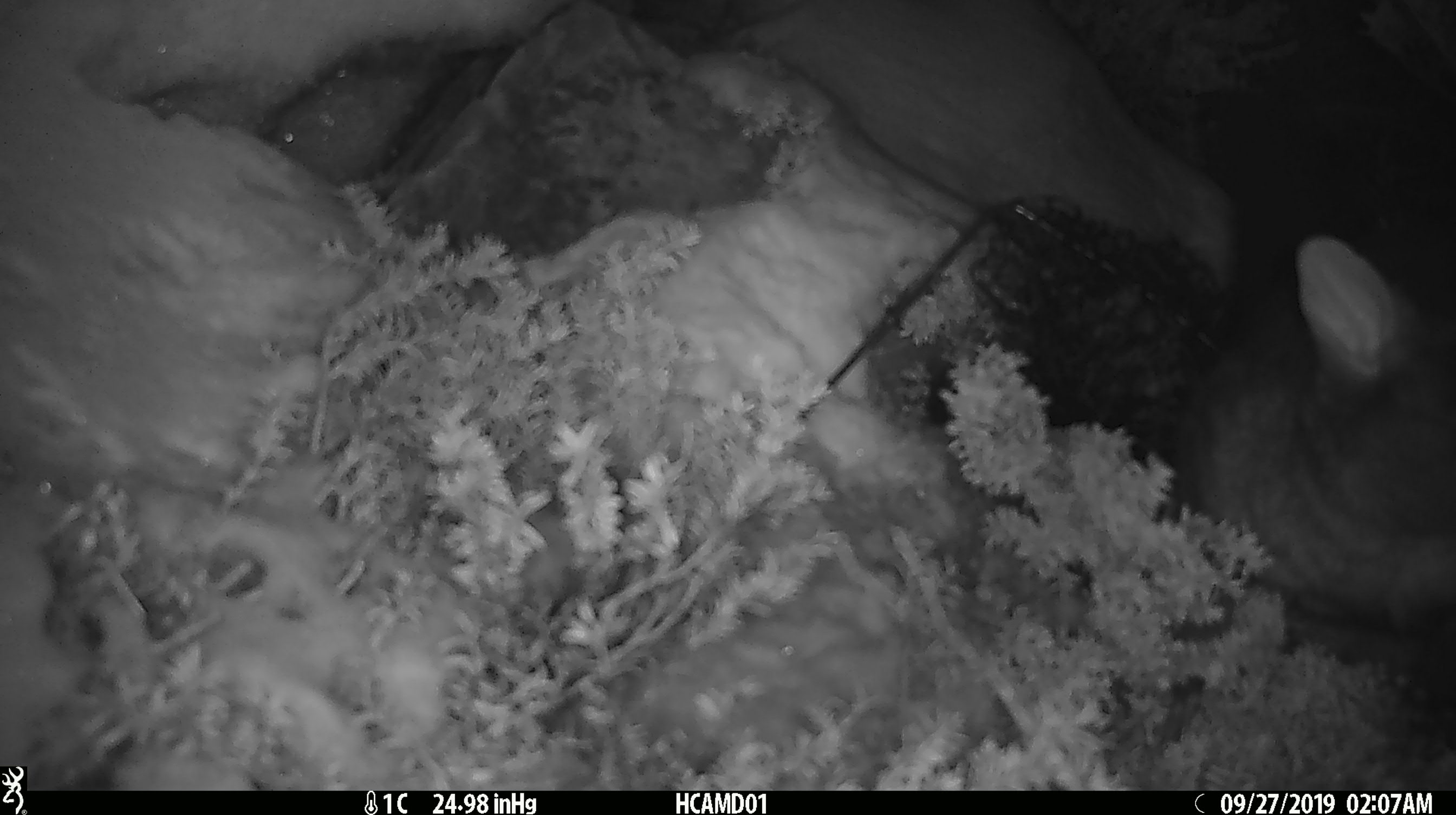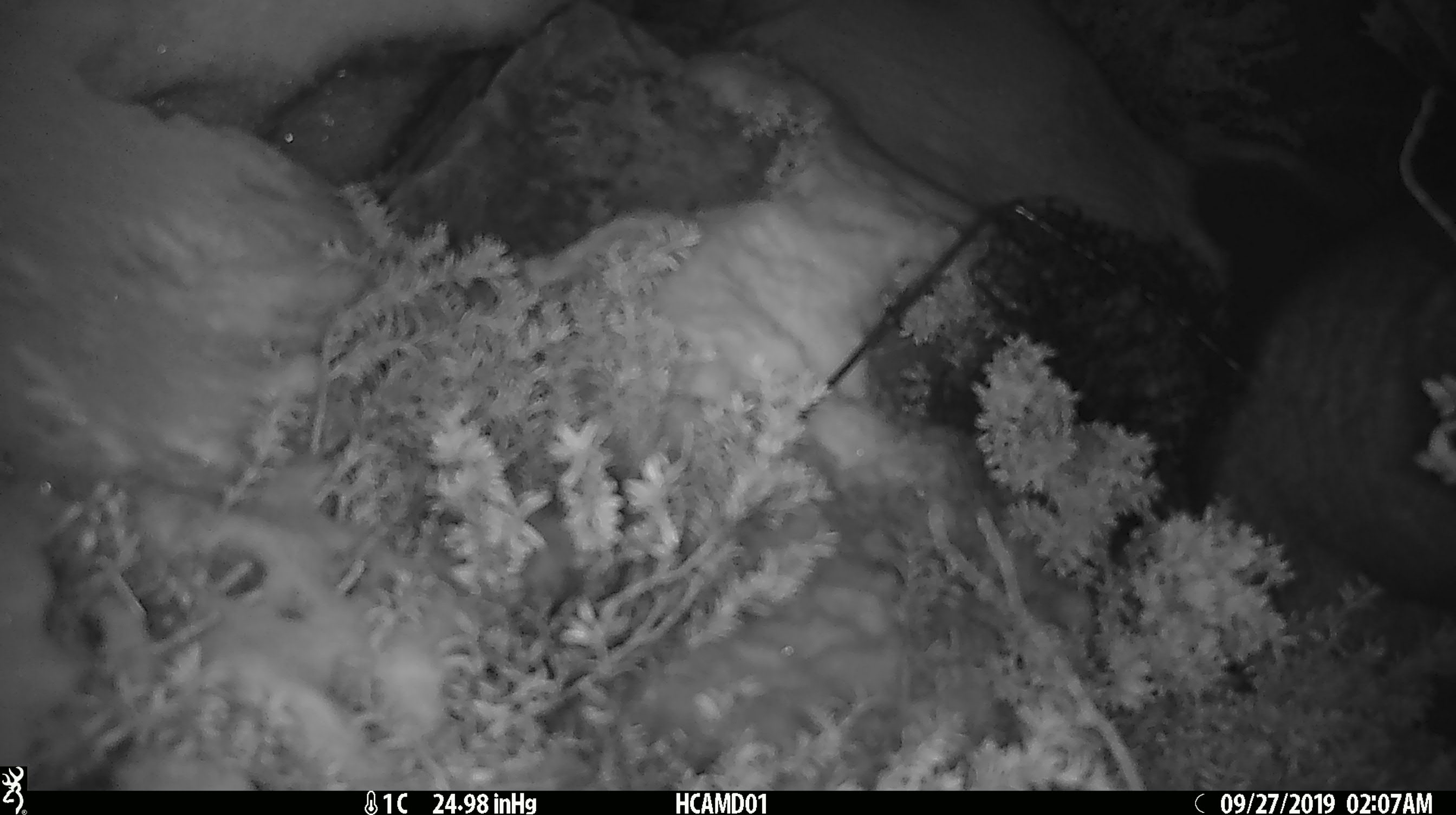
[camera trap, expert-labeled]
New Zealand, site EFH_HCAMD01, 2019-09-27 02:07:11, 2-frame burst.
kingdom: Animalia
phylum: Chordata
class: Mammalia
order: Diprotodontia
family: Phalangeridae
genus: Trichosurus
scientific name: Trichosurus vulpecula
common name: common brushtail possum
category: possum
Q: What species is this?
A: Possum (common brushtail possum) (Trichosurus vulpecula).